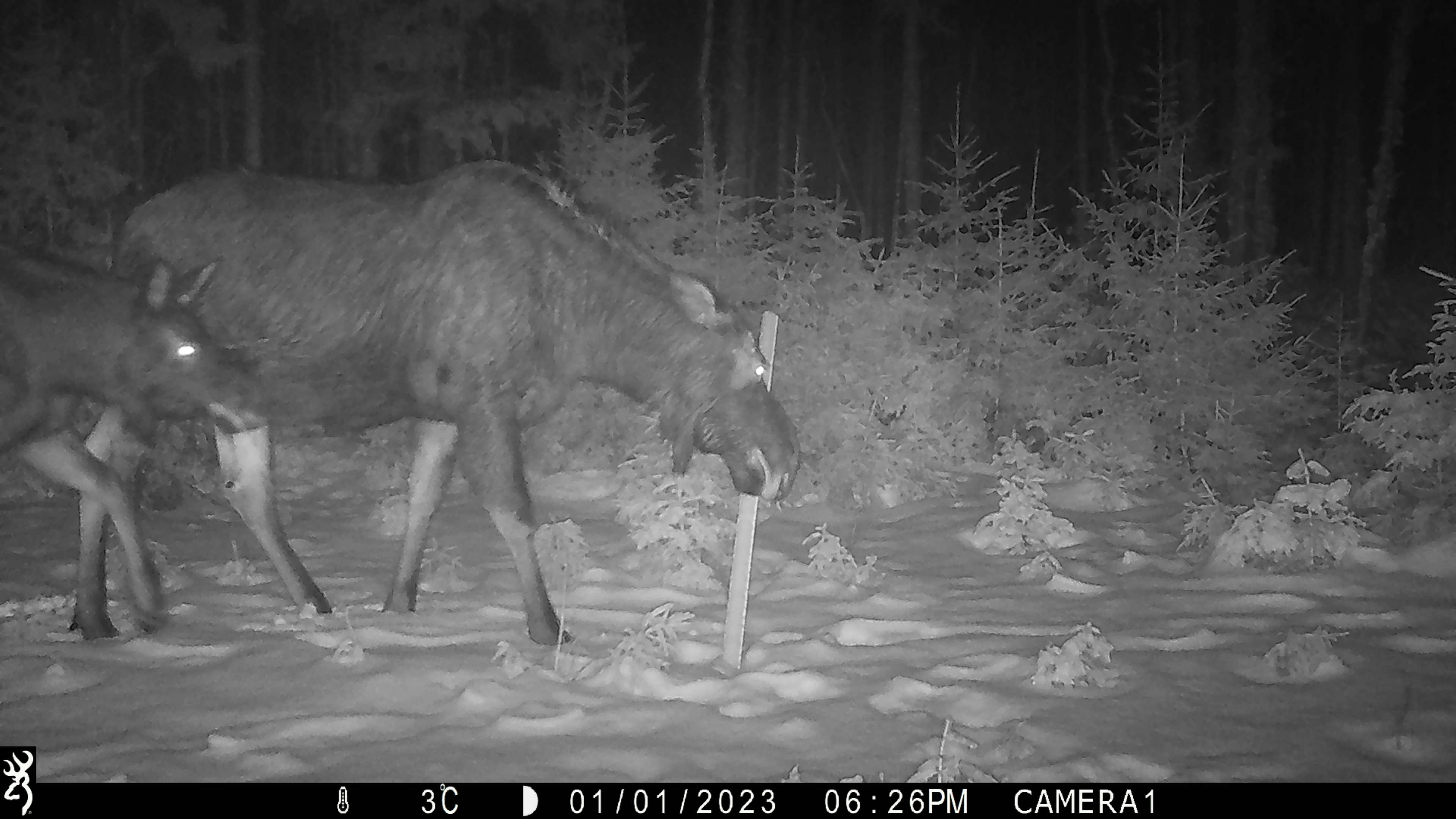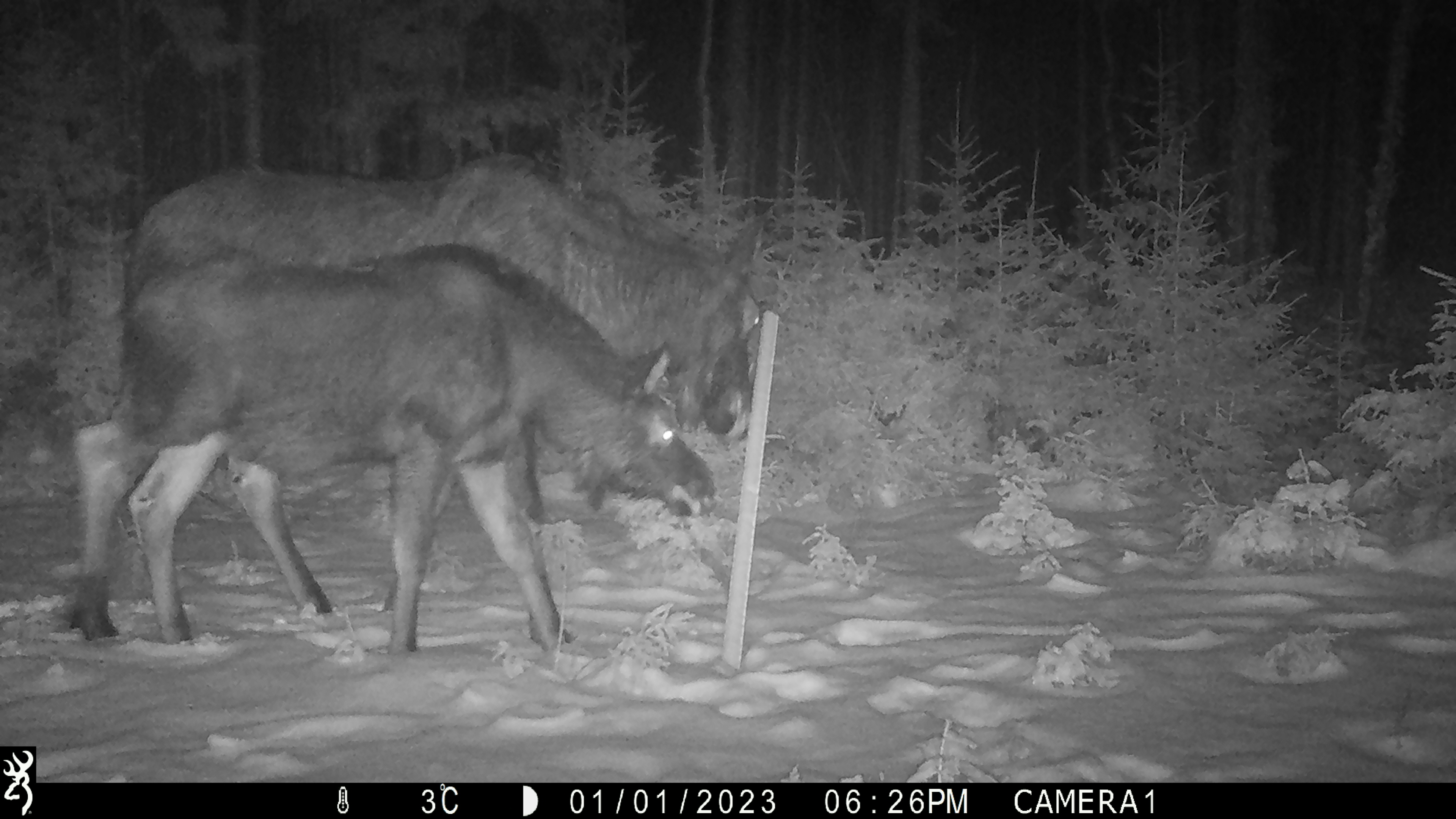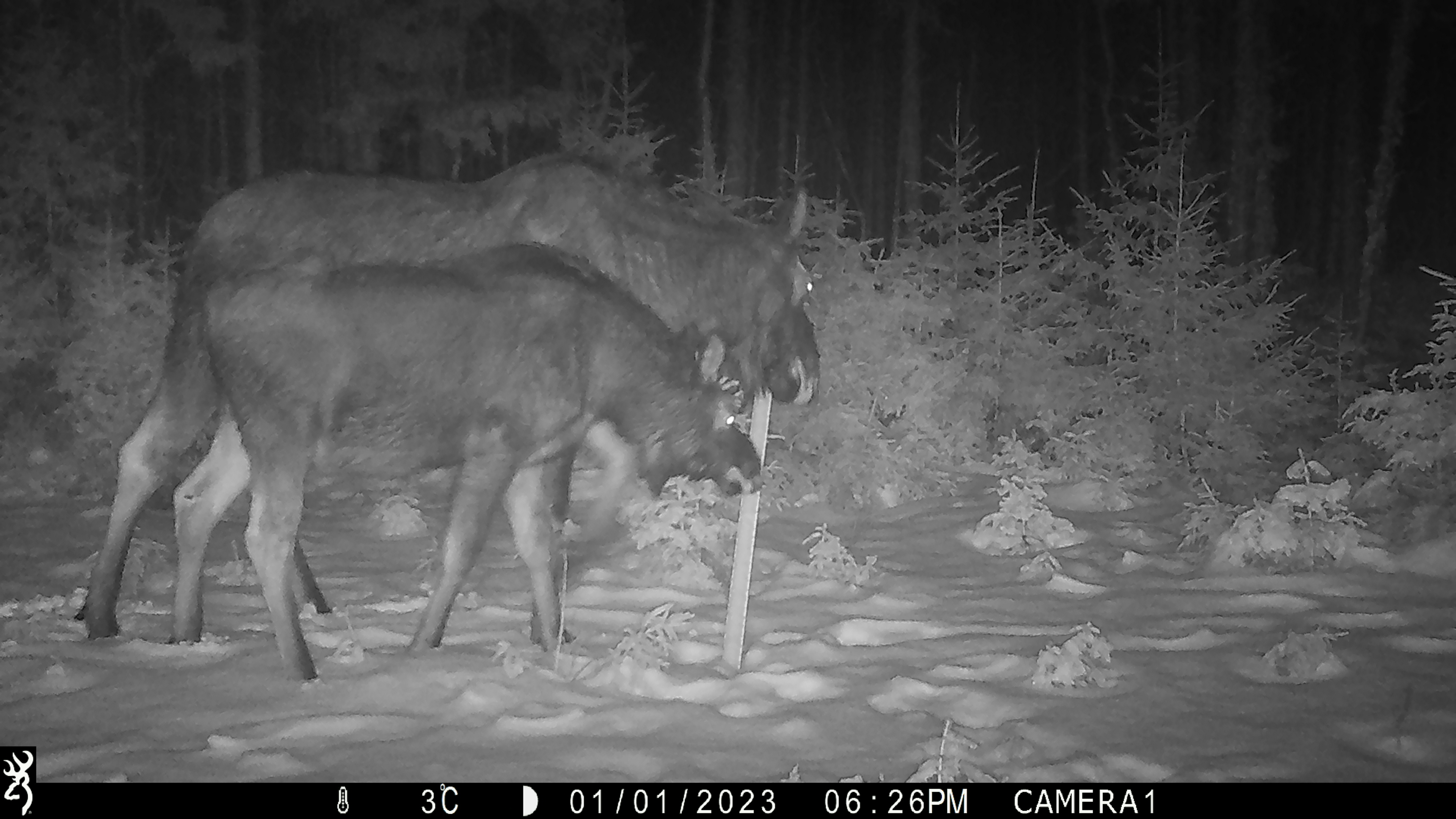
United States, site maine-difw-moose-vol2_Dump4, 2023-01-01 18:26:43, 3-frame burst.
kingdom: Animalia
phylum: Chordata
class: Mammalia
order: Artiodactyla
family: Cervidae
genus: Alces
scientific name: Alces alces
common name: moose